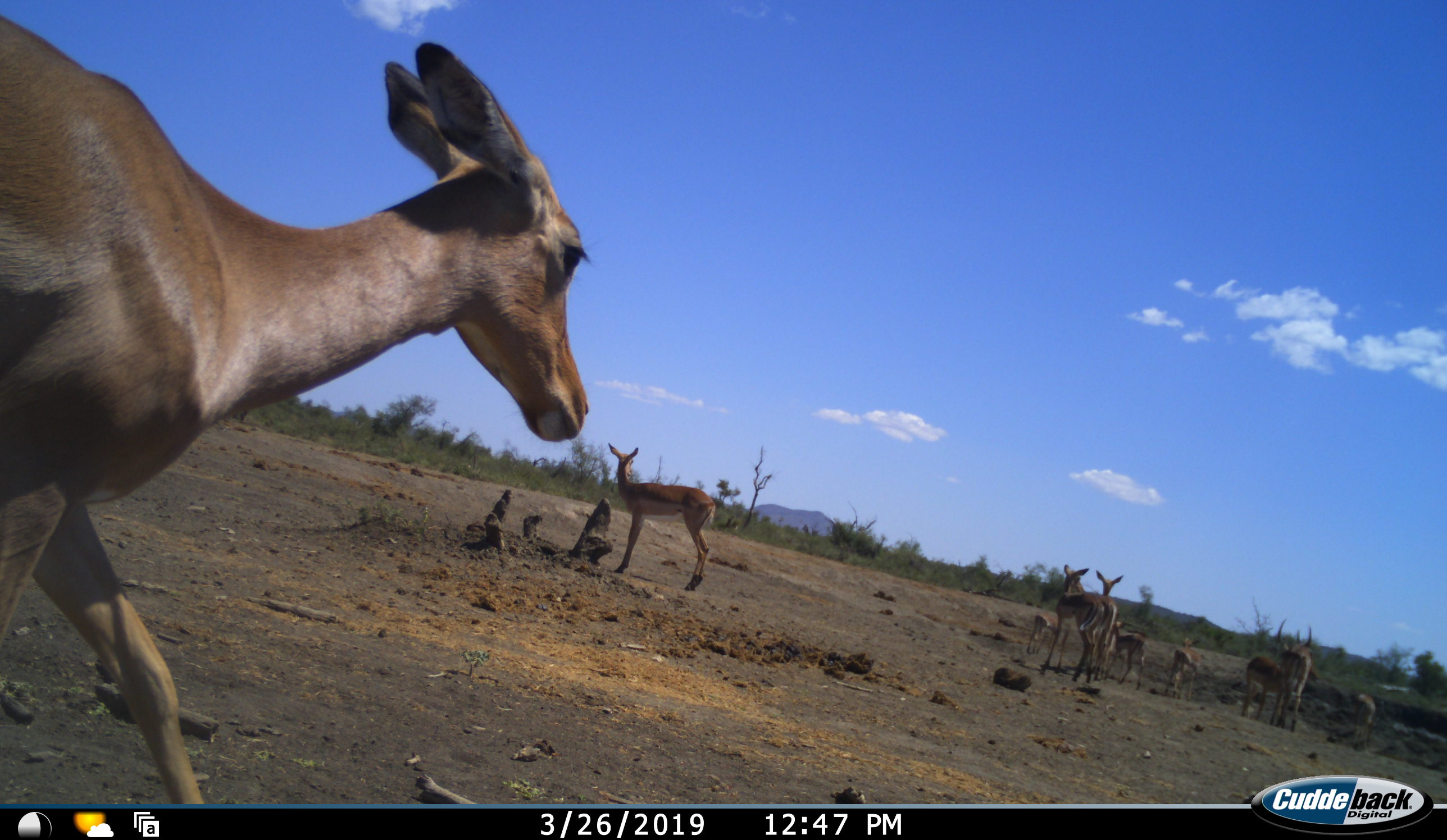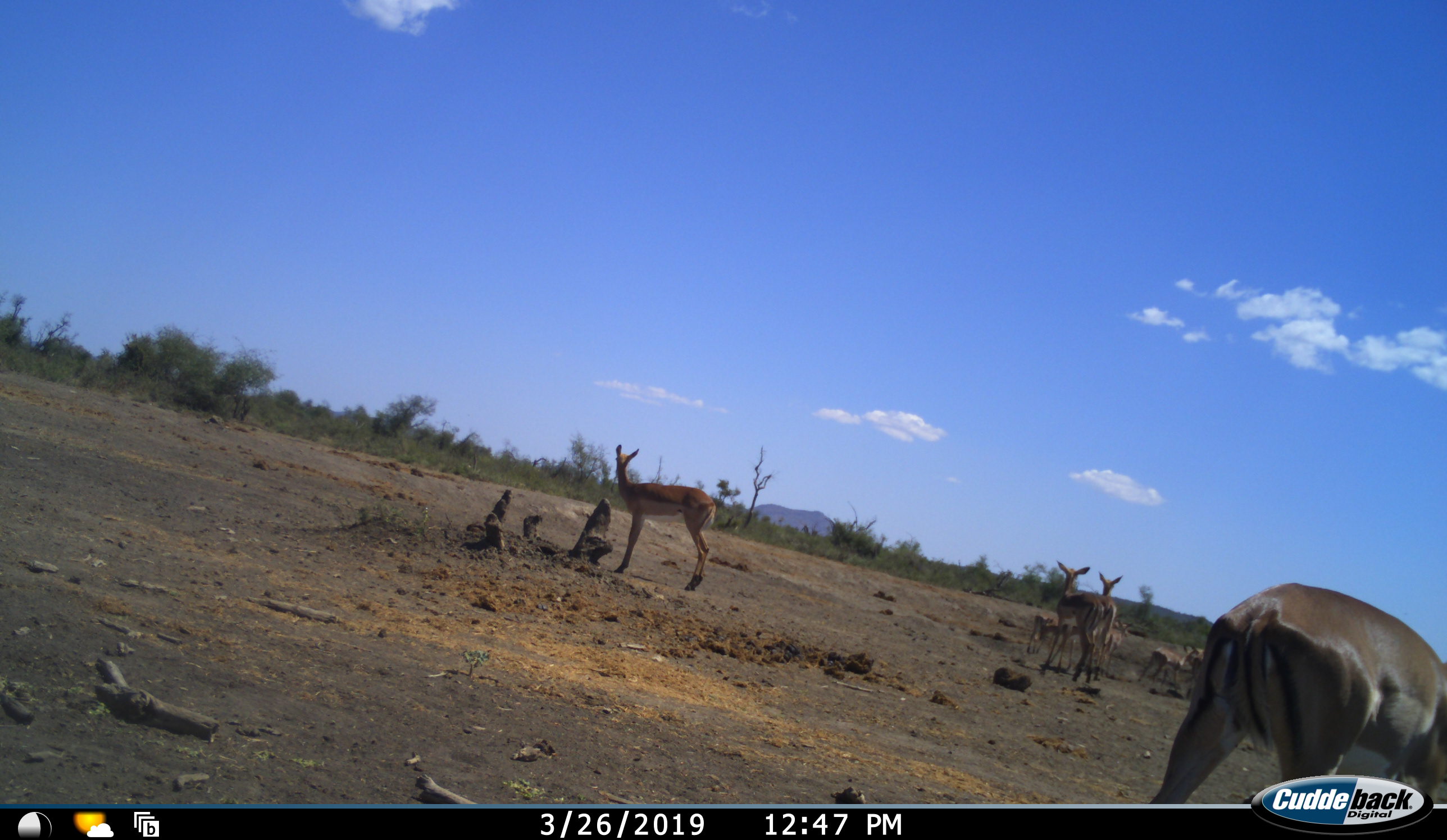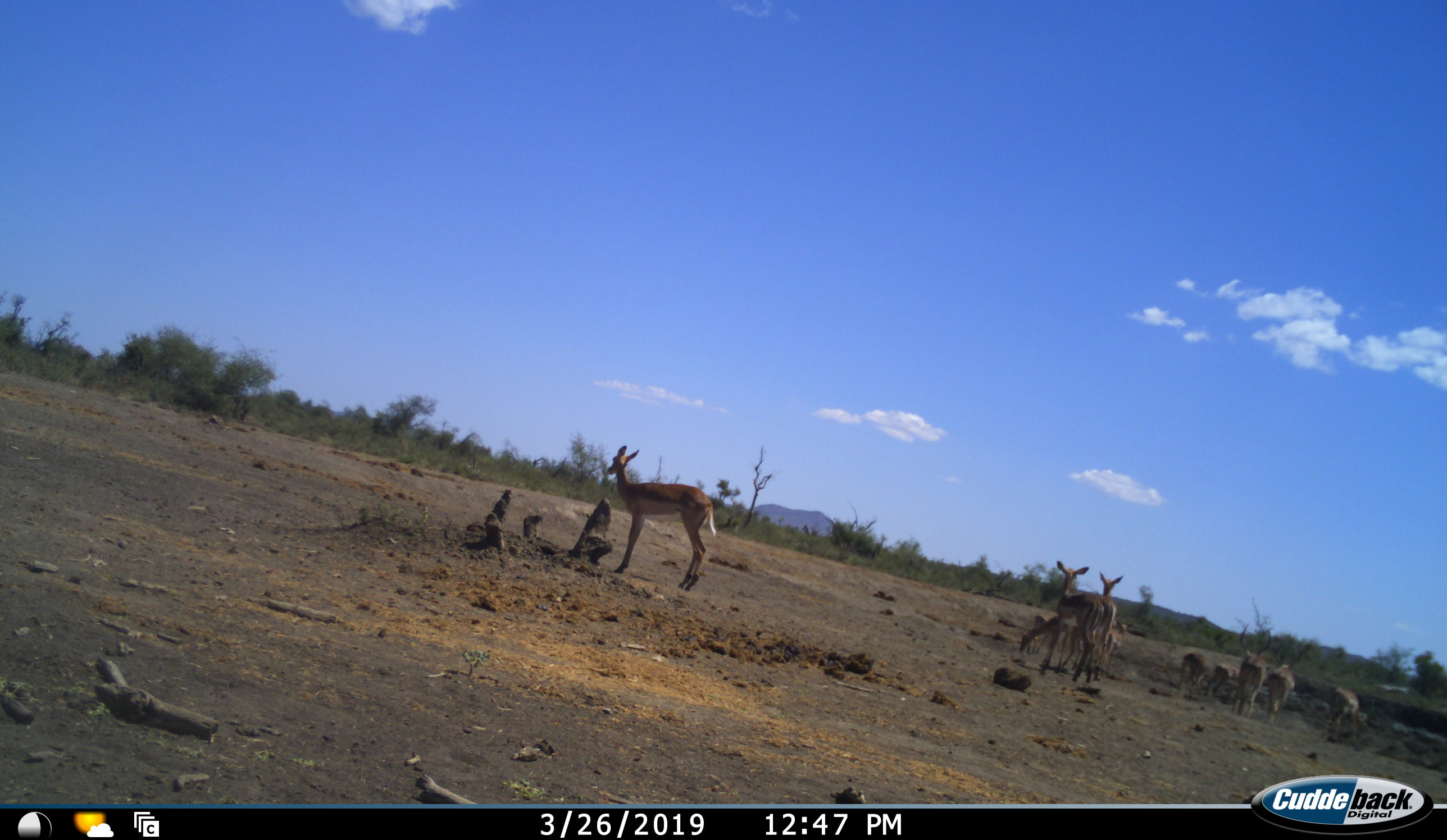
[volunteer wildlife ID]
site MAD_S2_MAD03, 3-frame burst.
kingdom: Animalia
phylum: Chordata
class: Mammalia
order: Artiodactyla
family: Bovidae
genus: Aepyceros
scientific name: Aepyceros melampus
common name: impala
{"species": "impala (Aepyceros melampus)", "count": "10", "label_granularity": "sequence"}